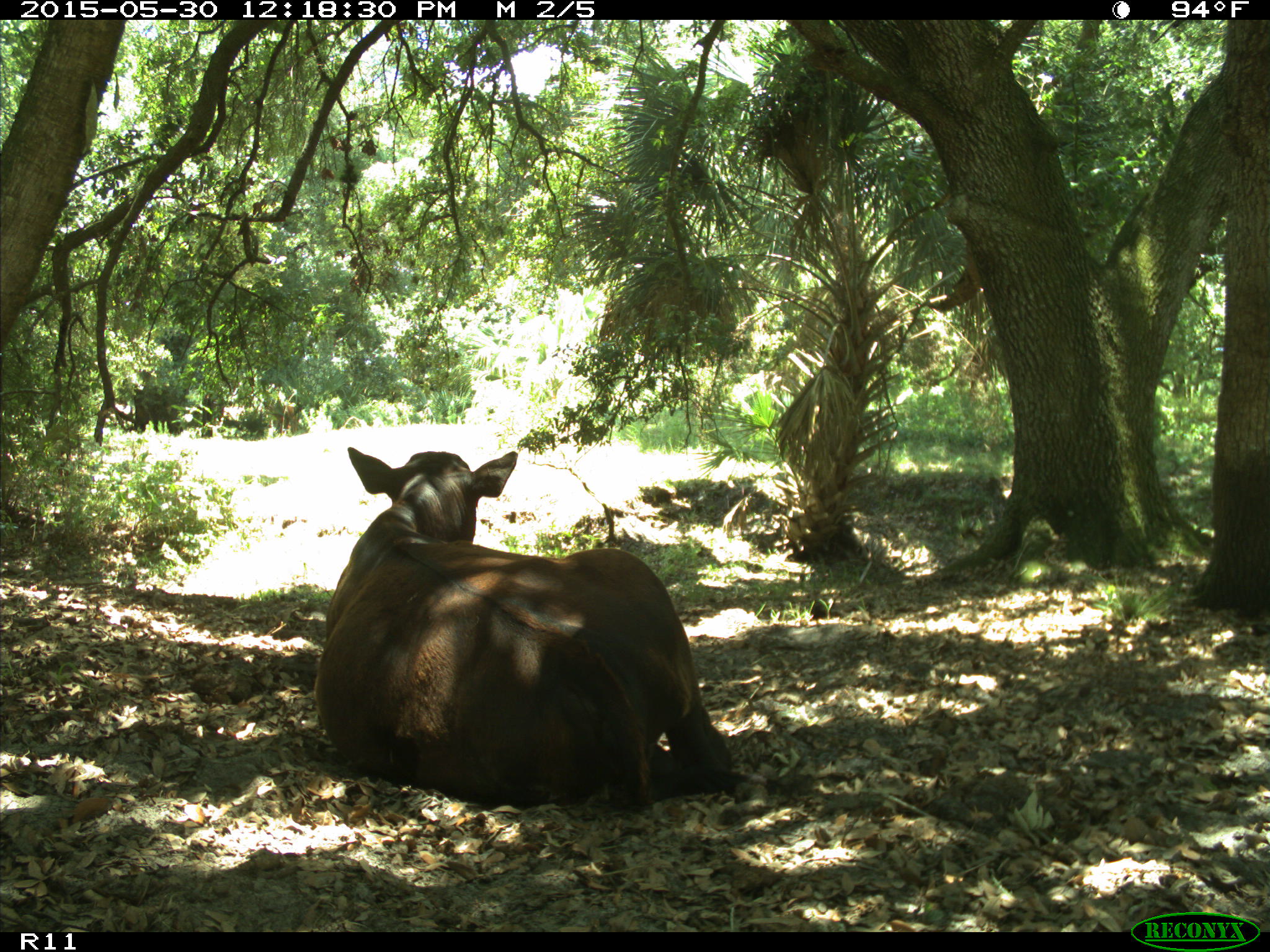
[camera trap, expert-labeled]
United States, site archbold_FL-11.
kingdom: Animalia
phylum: Chordata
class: Mammalia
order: Artiodactyla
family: Bovidae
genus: Bos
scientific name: Bos taurus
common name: domestic cow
Bos taurus (domestic cow).